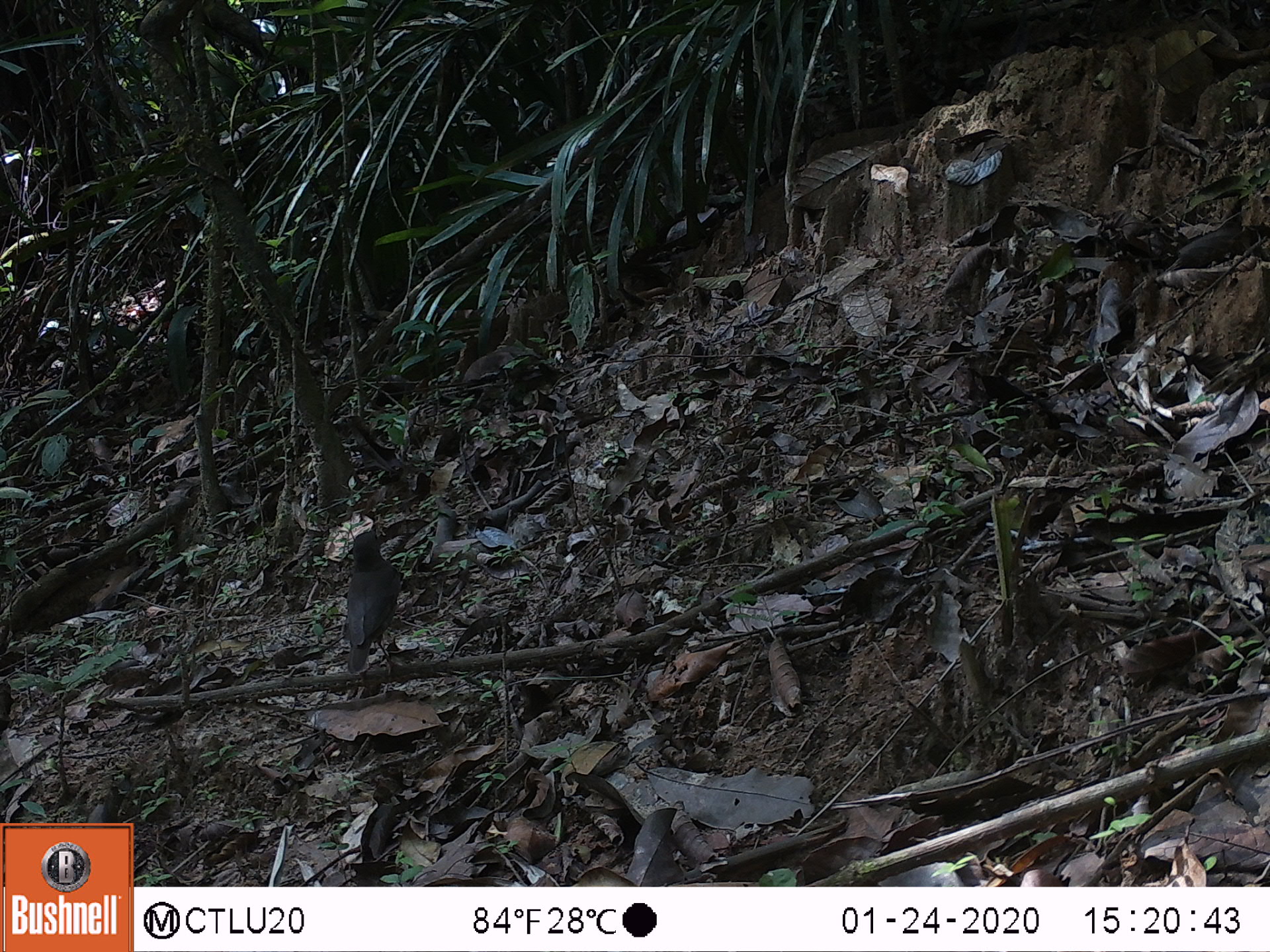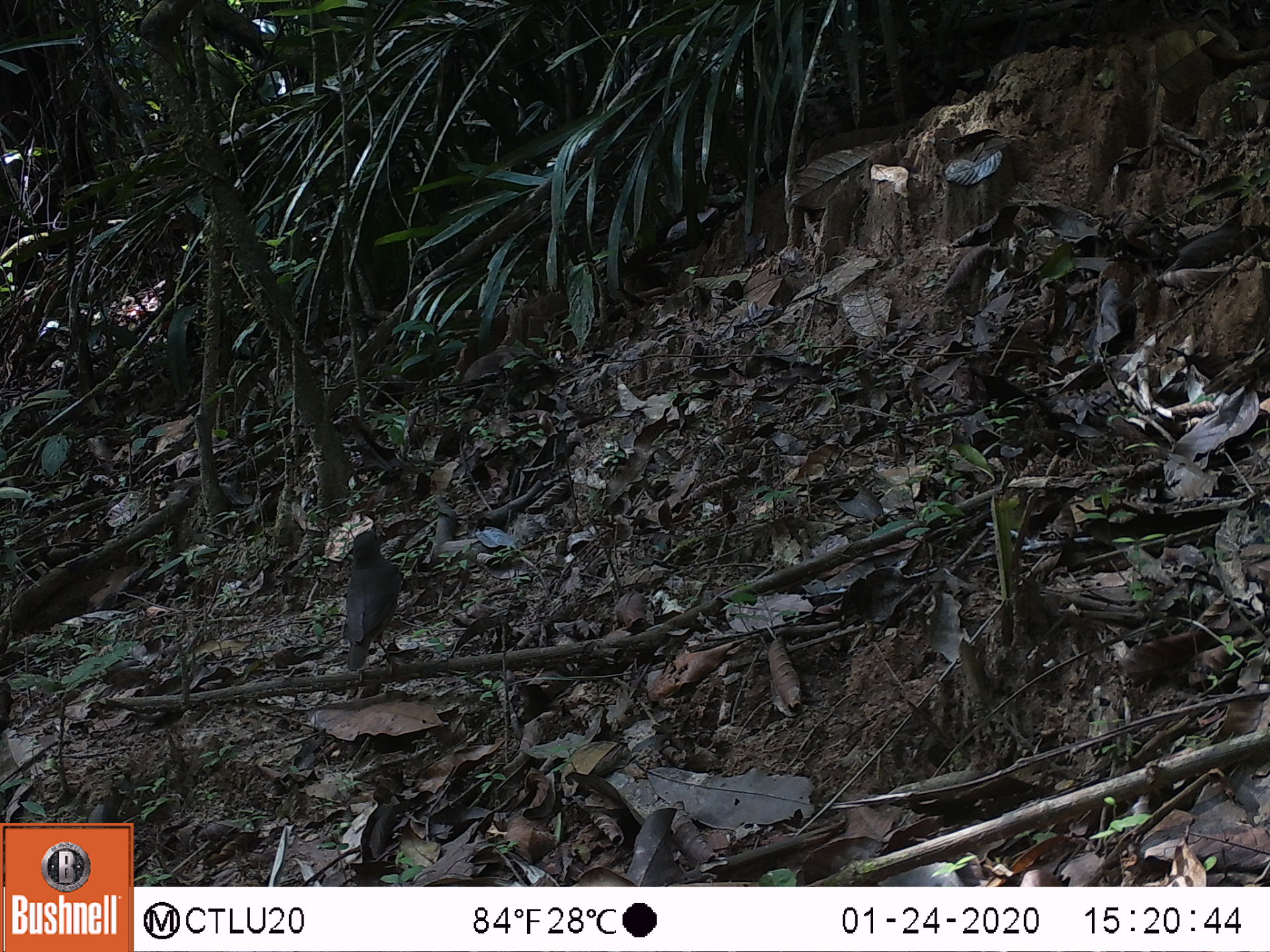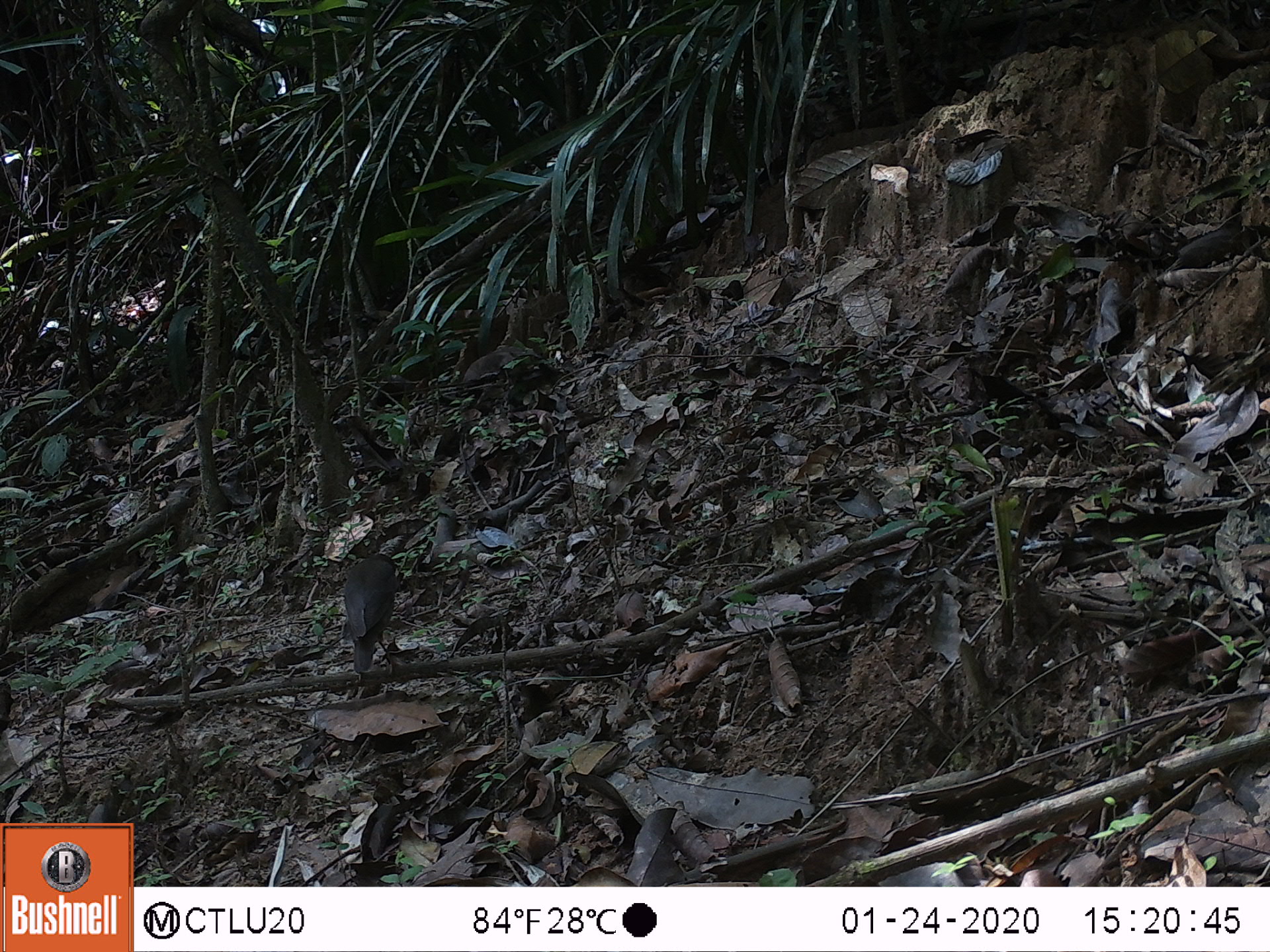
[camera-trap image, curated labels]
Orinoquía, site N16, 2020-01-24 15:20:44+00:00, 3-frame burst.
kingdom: Animalia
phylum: Chordata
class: Aves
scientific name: Aves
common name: bird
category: unknown bird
Unknown bird (bird) (Aves).